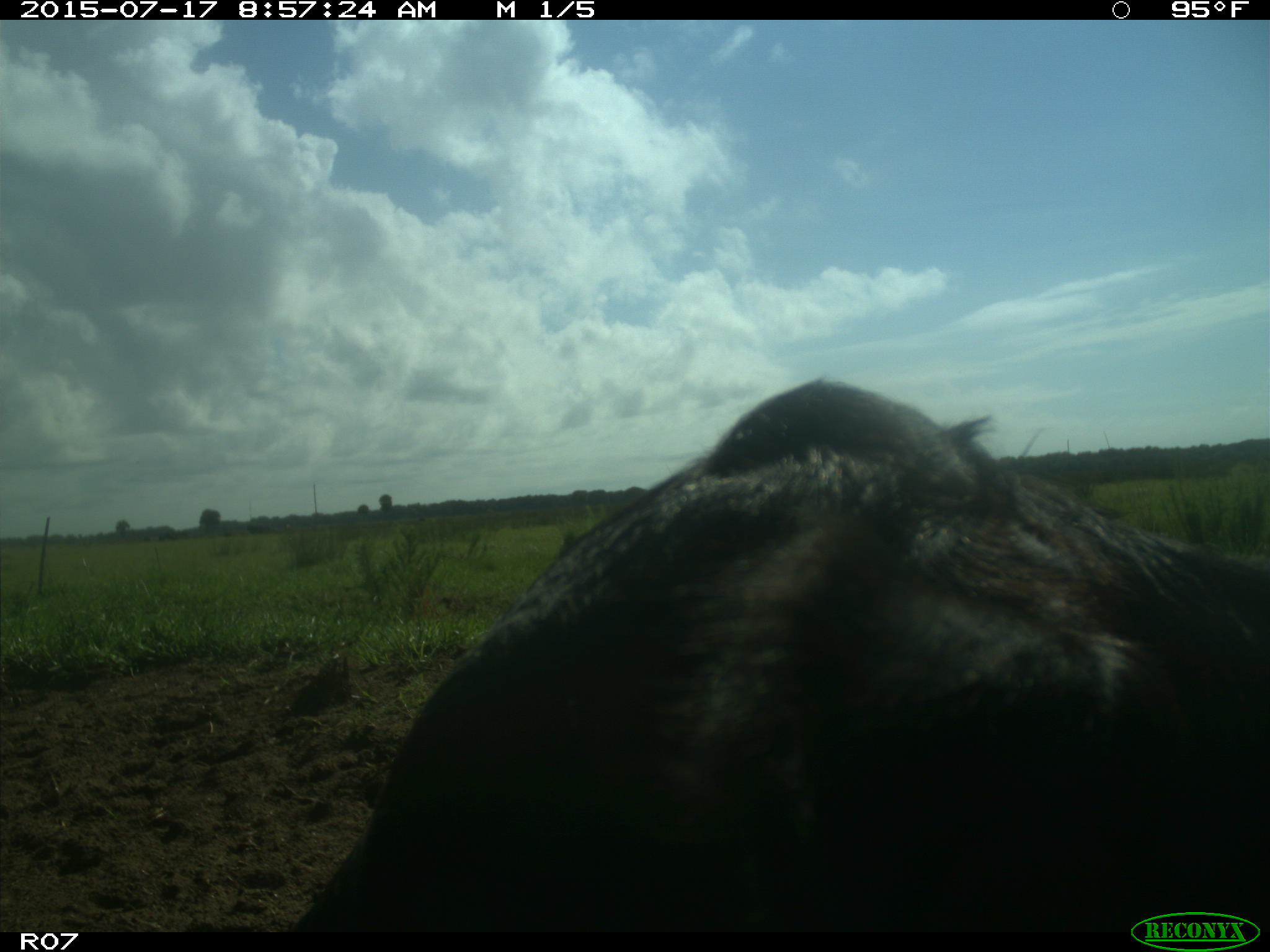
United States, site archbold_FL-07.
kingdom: Animalia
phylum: Chordata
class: Mammalia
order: Artiodactyla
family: Bovidae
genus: Bos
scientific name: Bos taurus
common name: domestic cow